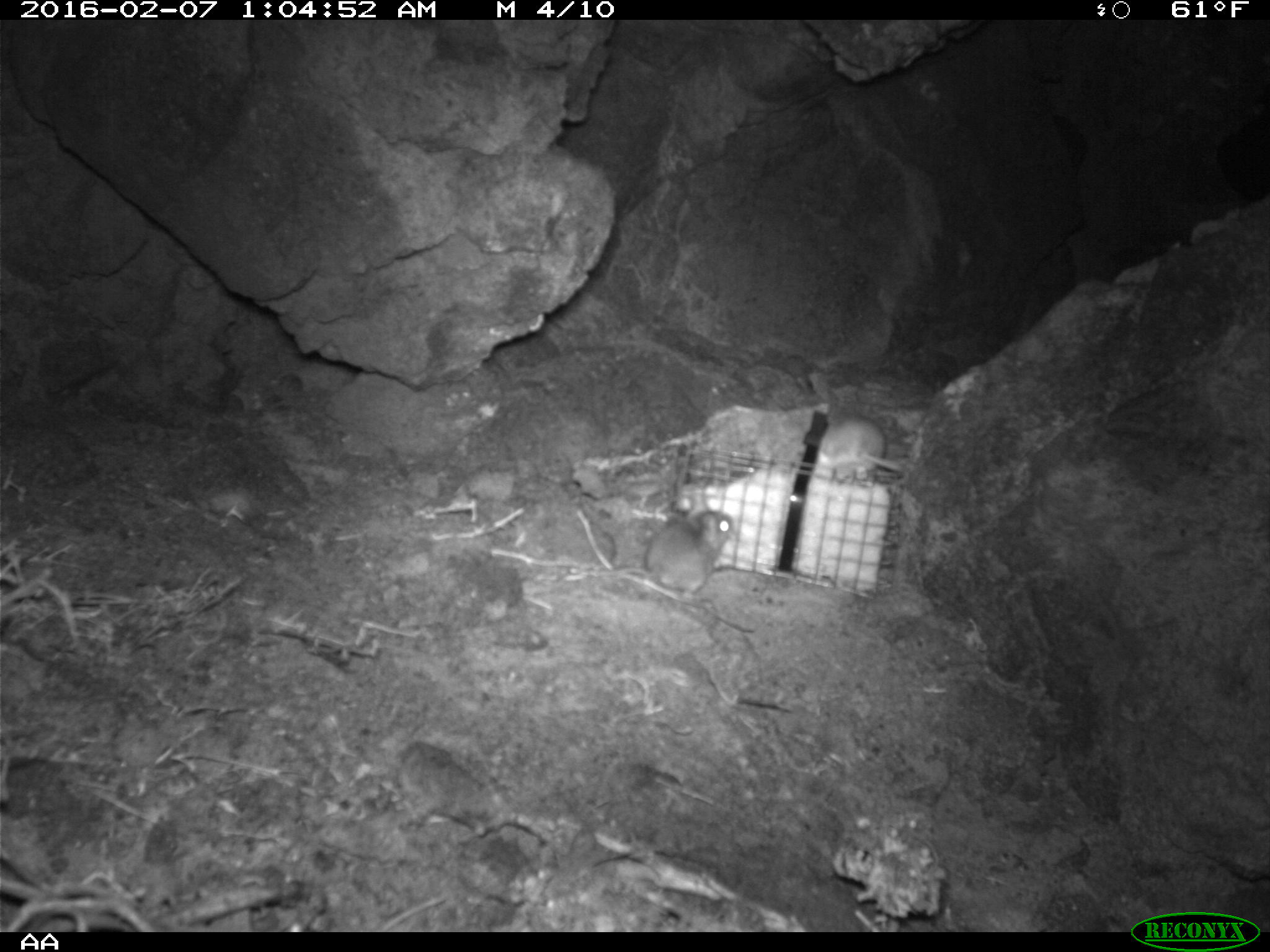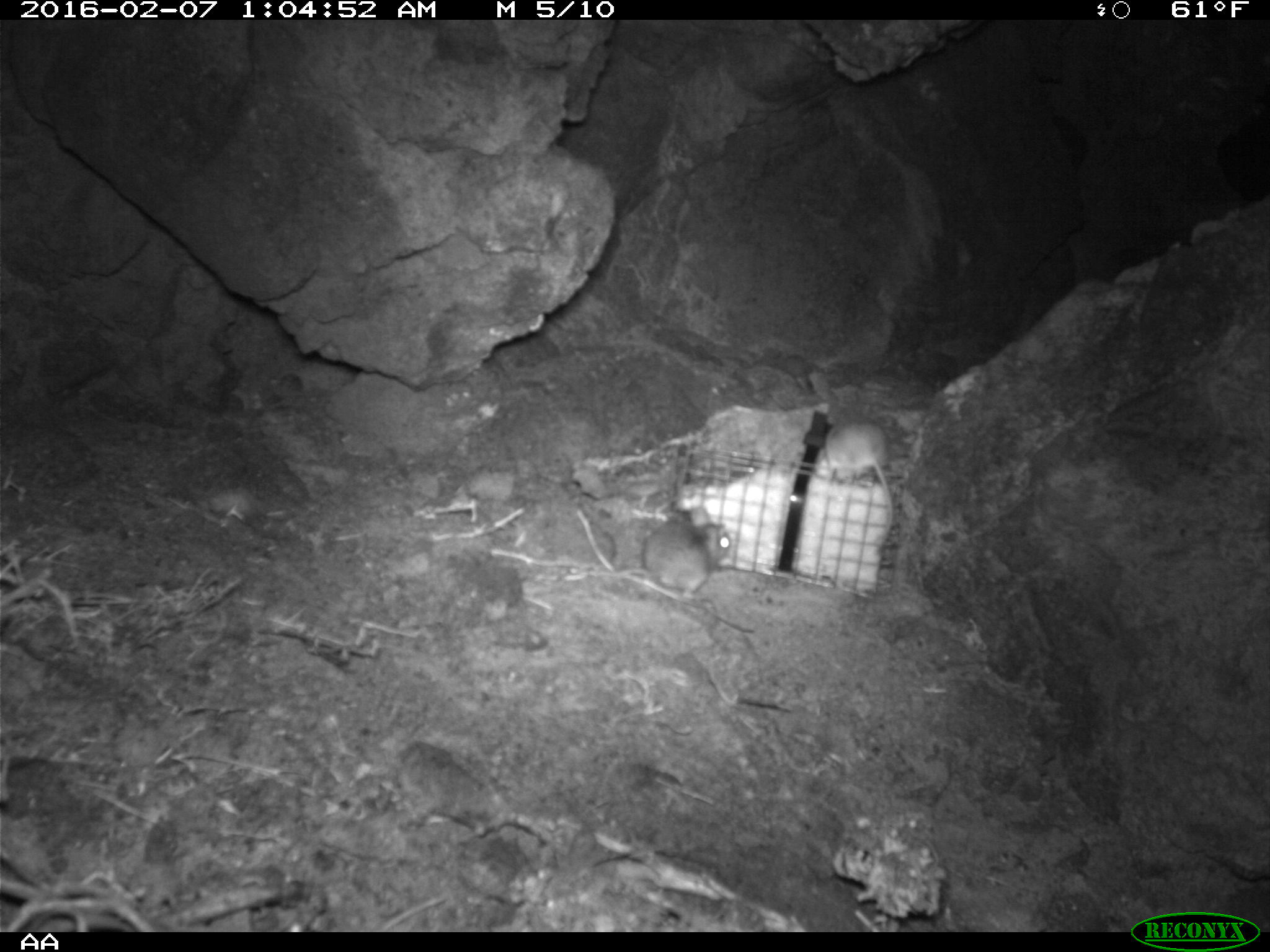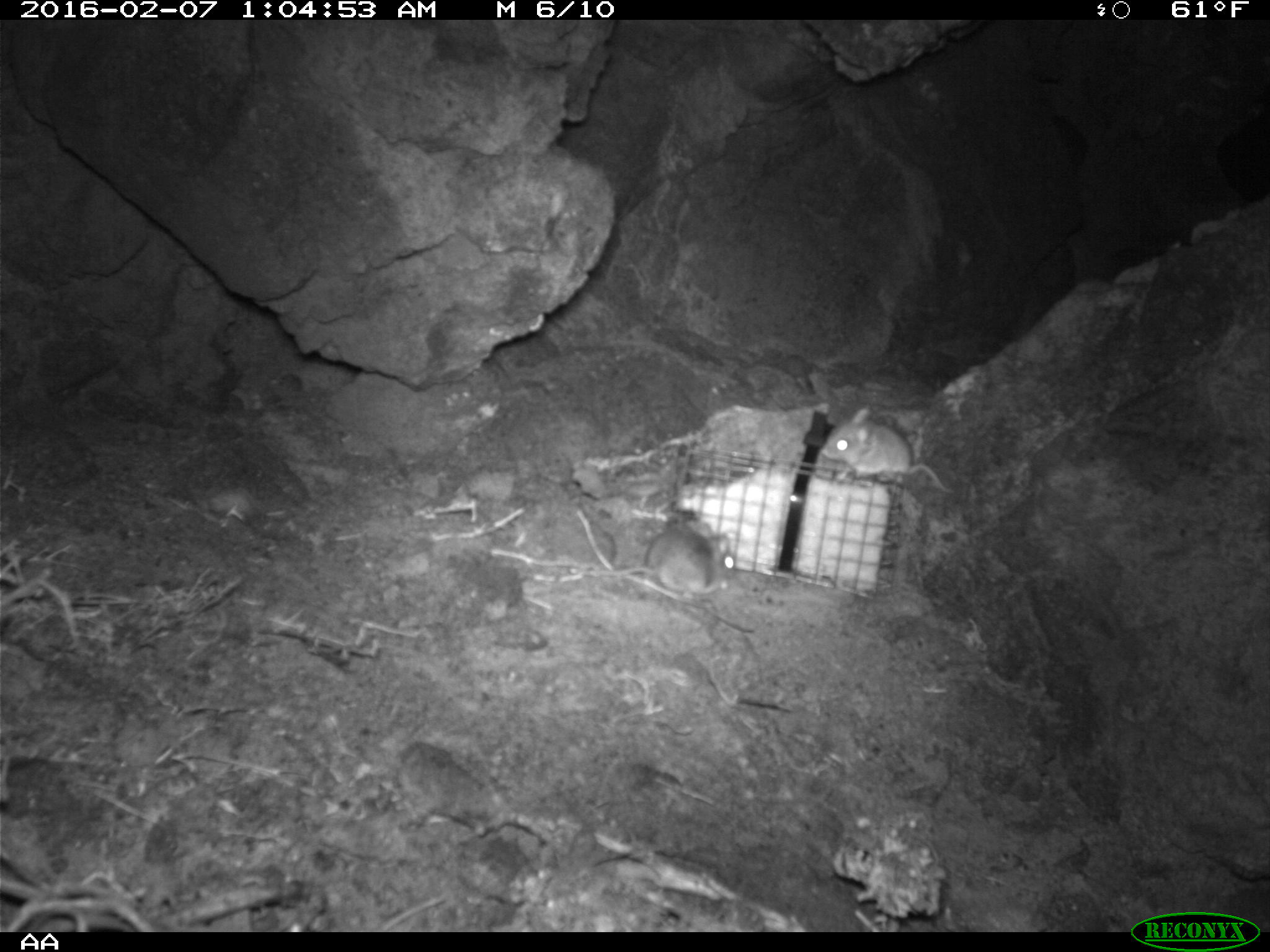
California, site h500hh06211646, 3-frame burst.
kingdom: Animalia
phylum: Chordata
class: Mammalia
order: Rodentia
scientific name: Rodentia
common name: rodent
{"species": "rodent (Rodentia)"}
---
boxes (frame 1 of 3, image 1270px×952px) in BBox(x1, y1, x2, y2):
rodent: BBox(612, 490, 734, 602); BBox(818, 414, 908, 480)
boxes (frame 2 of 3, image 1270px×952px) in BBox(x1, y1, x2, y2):
rodent: BBox(603, 508, 732, 601); BBox(825, 412, 895, 542)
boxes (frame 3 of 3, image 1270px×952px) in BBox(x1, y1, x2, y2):
rodent: BBox(572, 518, 735, 600); BBox(819, 407, 959, 495)